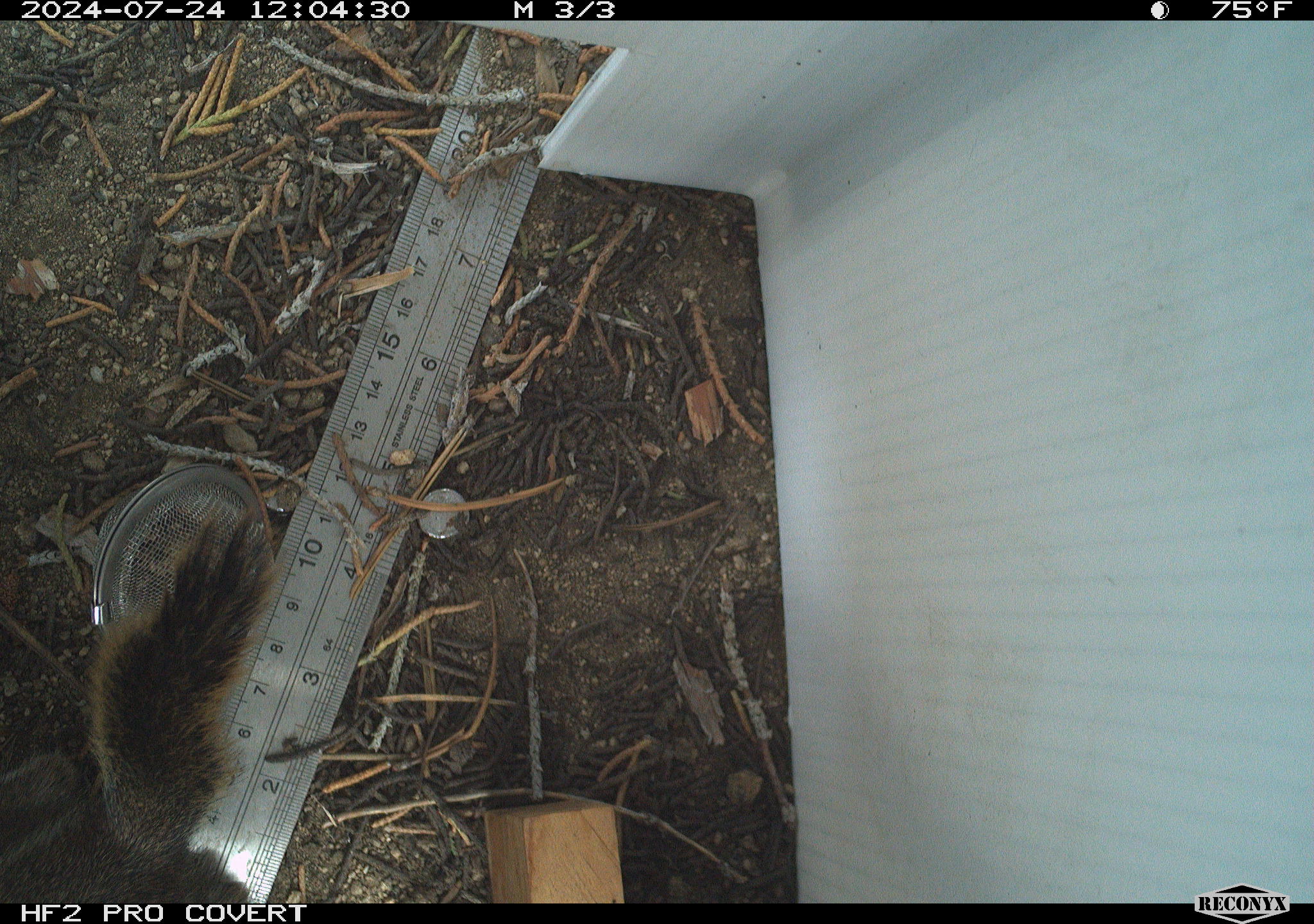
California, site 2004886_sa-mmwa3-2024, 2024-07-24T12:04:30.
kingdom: Animalia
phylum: Chordata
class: Mammalia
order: Rodentia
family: Sciuridae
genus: Callospermophilus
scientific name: Callospermophilus lateralis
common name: golden mantled ground squirrel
Golden mantled ground squirrel (Callospermophilus lateralis).